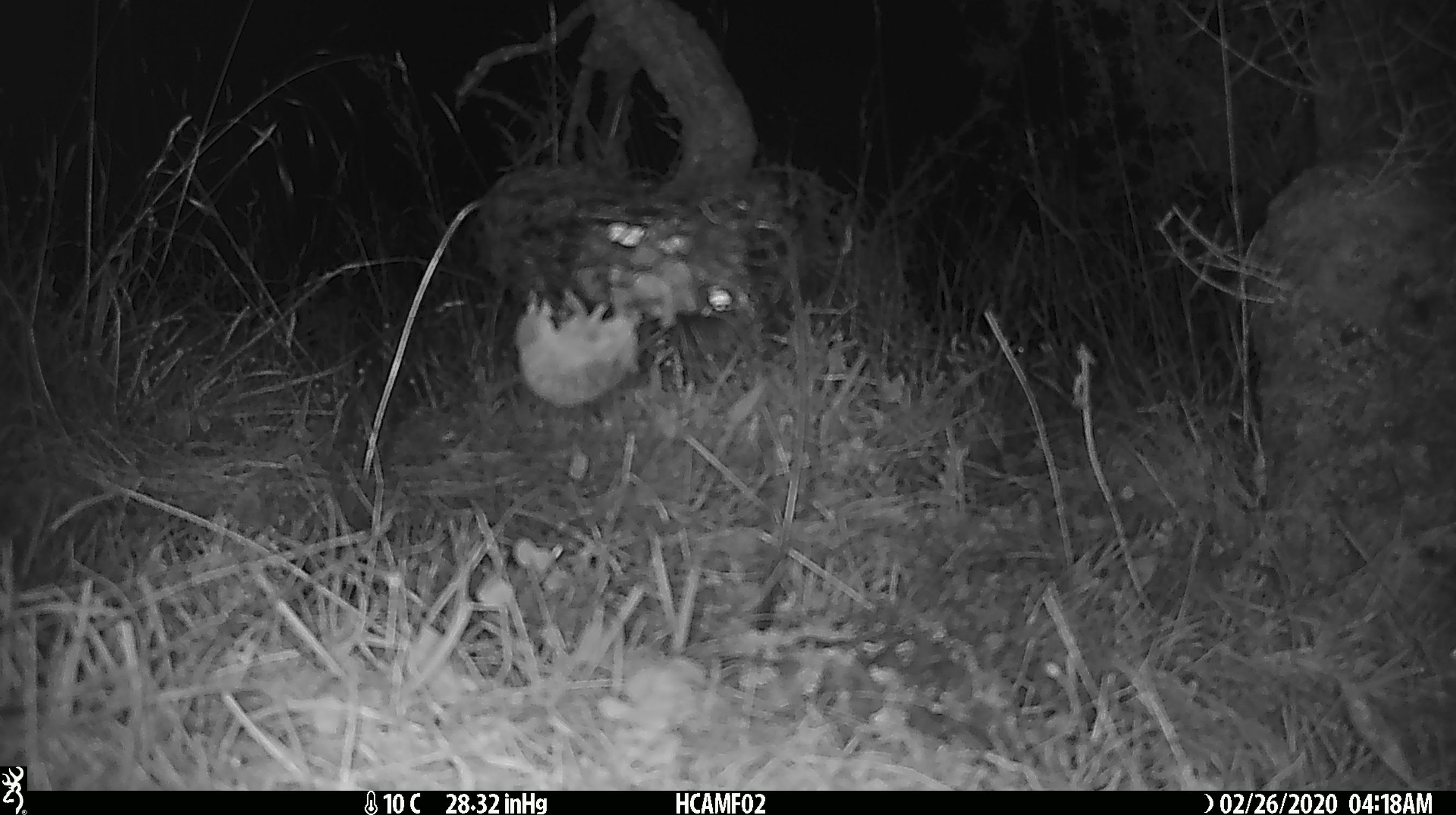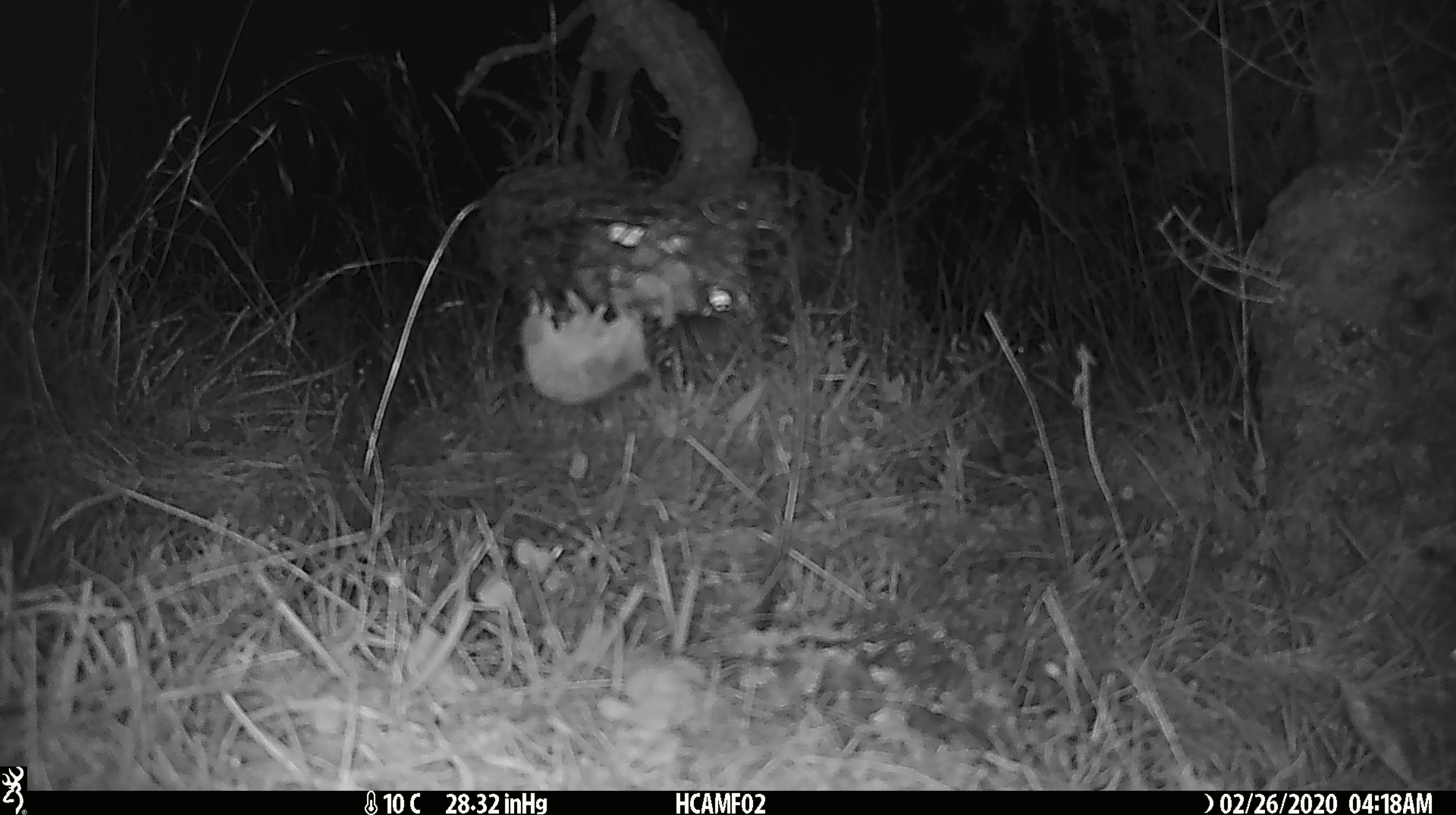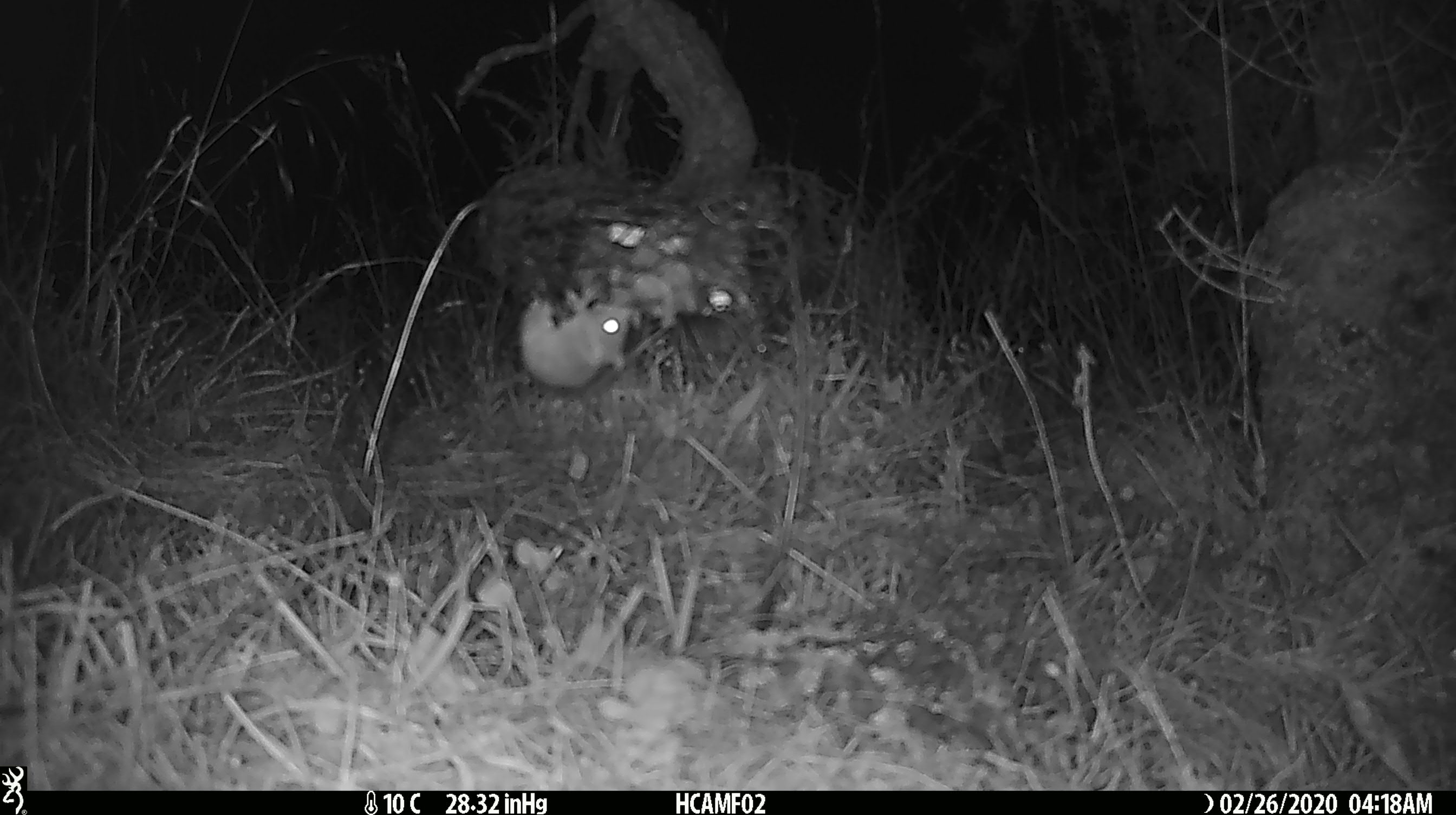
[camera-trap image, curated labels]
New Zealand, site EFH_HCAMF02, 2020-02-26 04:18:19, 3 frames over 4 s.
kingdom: Animalia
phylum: Chordata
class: Mammalia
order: Rodentia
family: Muridae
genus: Mus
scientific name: Mus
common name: mouse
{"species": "mouse (Mus)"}